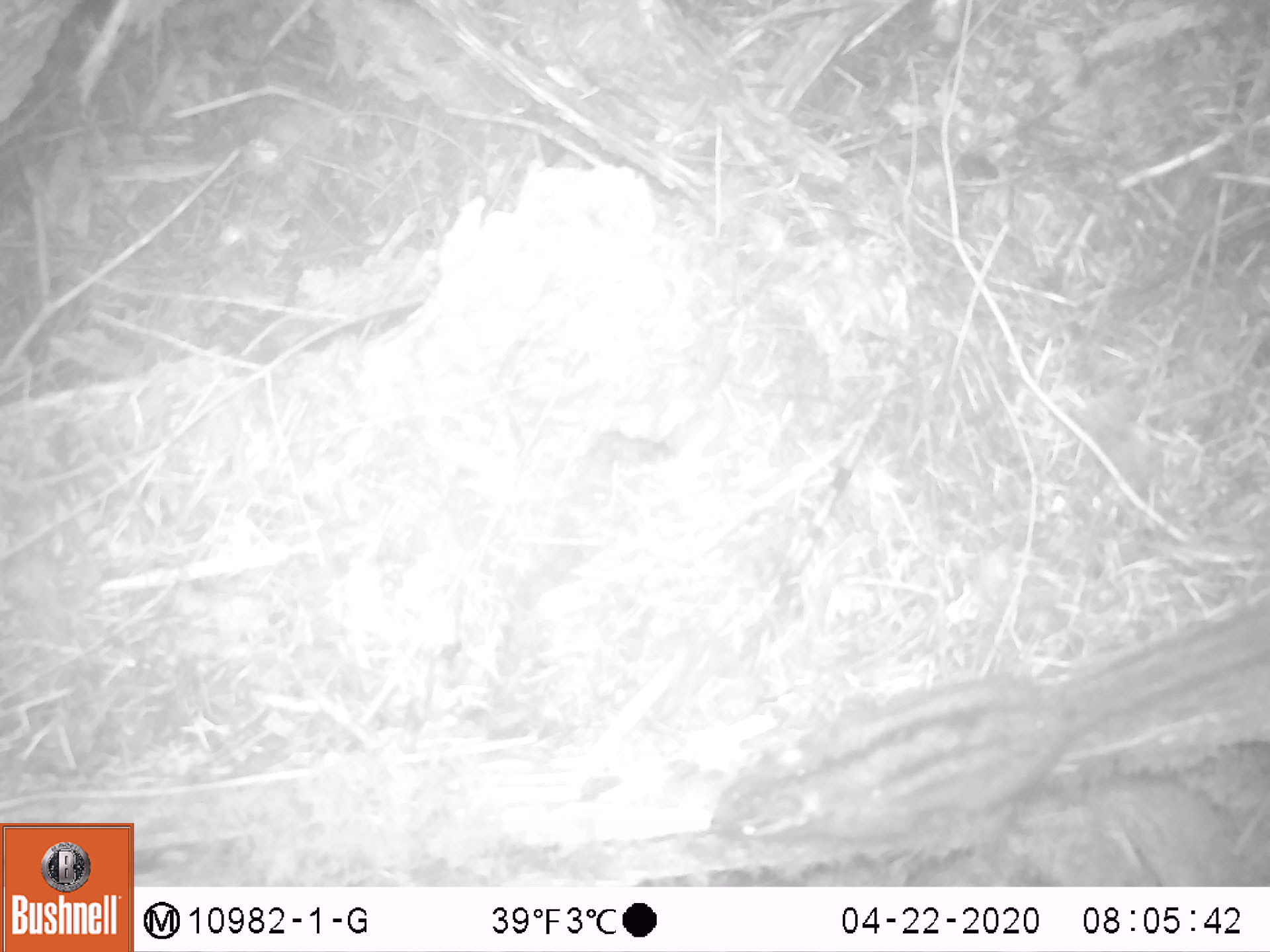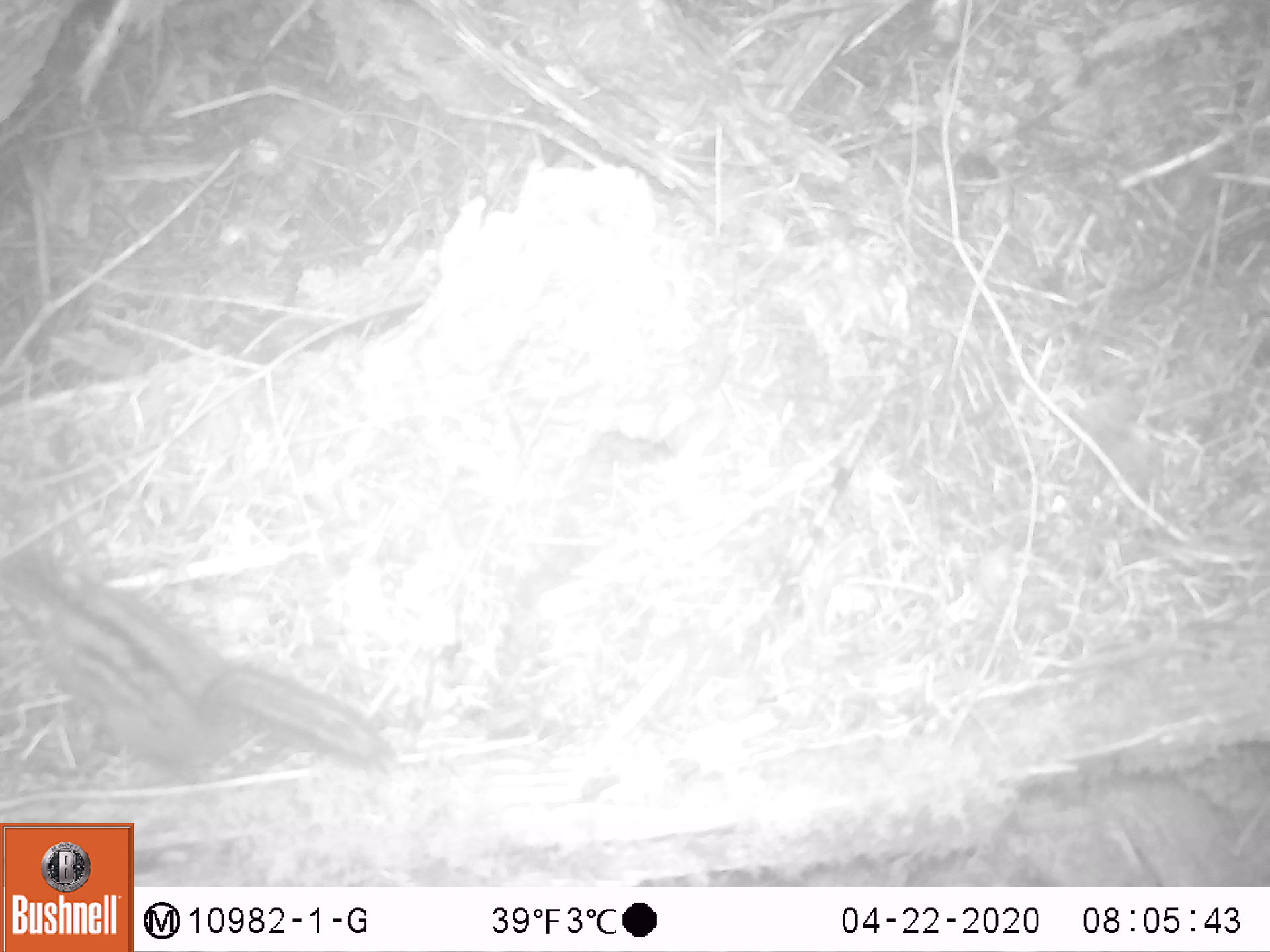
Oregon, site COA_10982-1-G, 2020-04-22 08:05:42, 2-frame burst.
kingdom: Animalia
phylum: Chordata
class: Mammalia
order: Rodentia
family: Sciuridae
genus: Neotamias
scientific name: Neotamias townsendii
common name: townsend's chipmunk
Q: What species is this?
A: Townsend's chipmunk (Neotamias townsendii).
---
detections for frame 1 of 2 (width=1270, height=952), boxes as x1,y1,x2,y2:
townsend's chipmunk: 697,582,1268,869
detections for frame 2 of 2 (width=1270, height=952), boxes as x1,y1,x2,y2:
townsend's chipmunk: 0,525,400,785